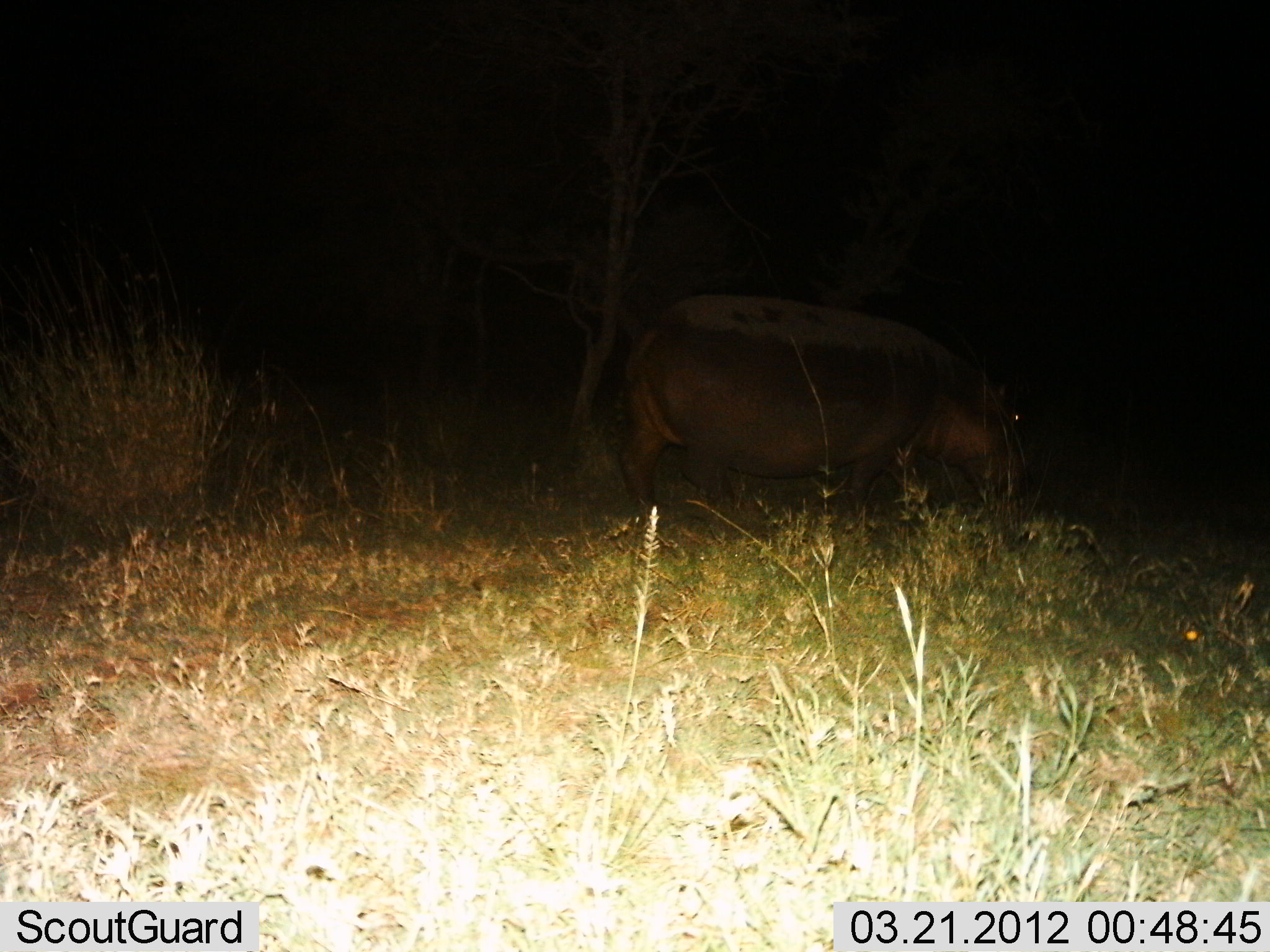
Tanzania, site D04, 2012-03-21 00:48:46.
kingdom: Animalia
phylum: Chordata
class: Mammalia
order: Artiodactyla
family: Hippopotamidae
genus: Hippopotamus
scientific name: Hippopotamus amphibius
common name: hippopotamus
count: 1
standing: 12%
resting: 0%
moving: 47%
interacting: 0%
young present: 0%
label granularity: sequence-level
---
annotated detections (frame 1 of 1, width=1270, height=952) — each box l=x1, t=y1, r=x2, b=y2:
animal: l=616, t=288, r=1027, b=521